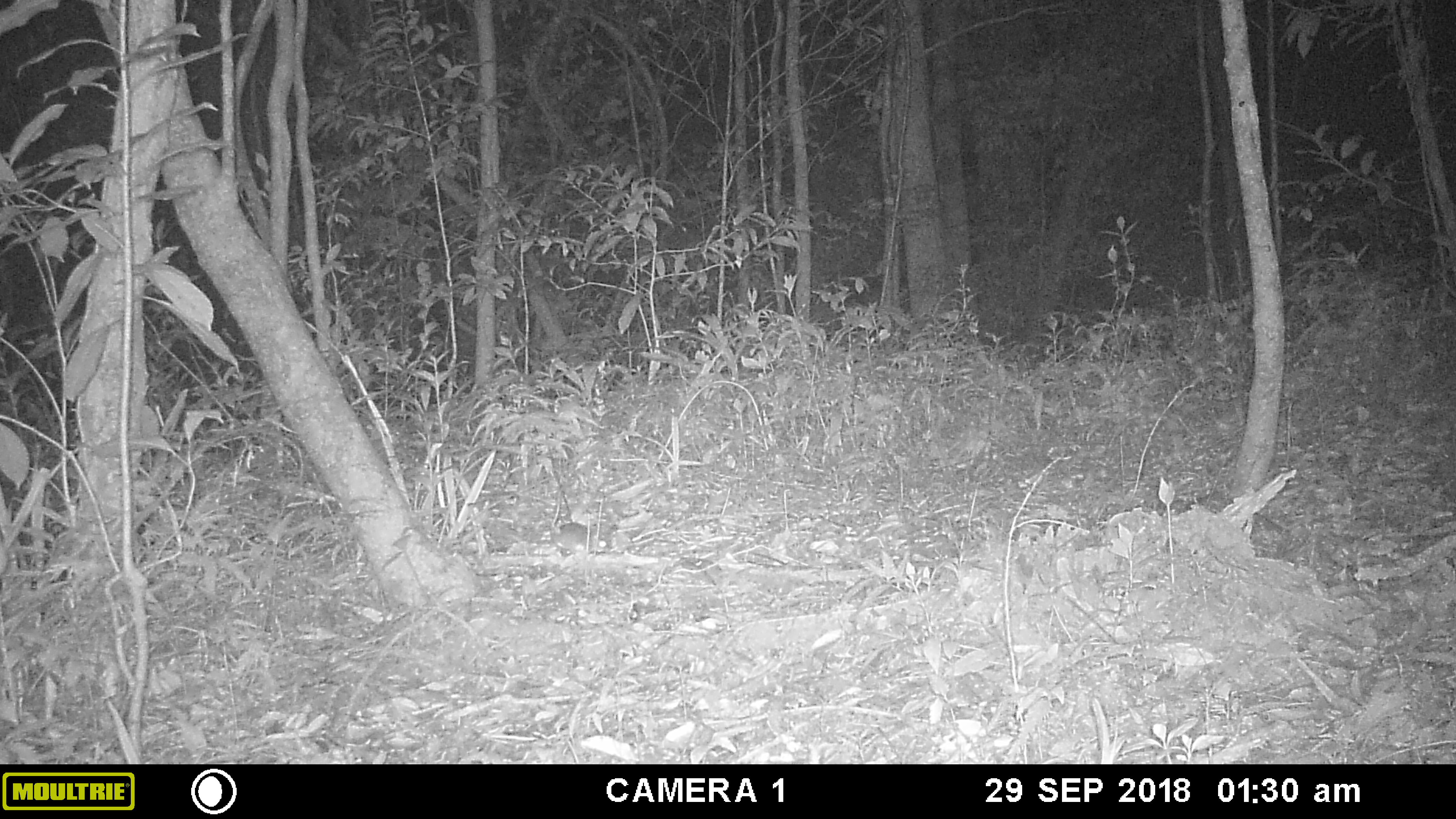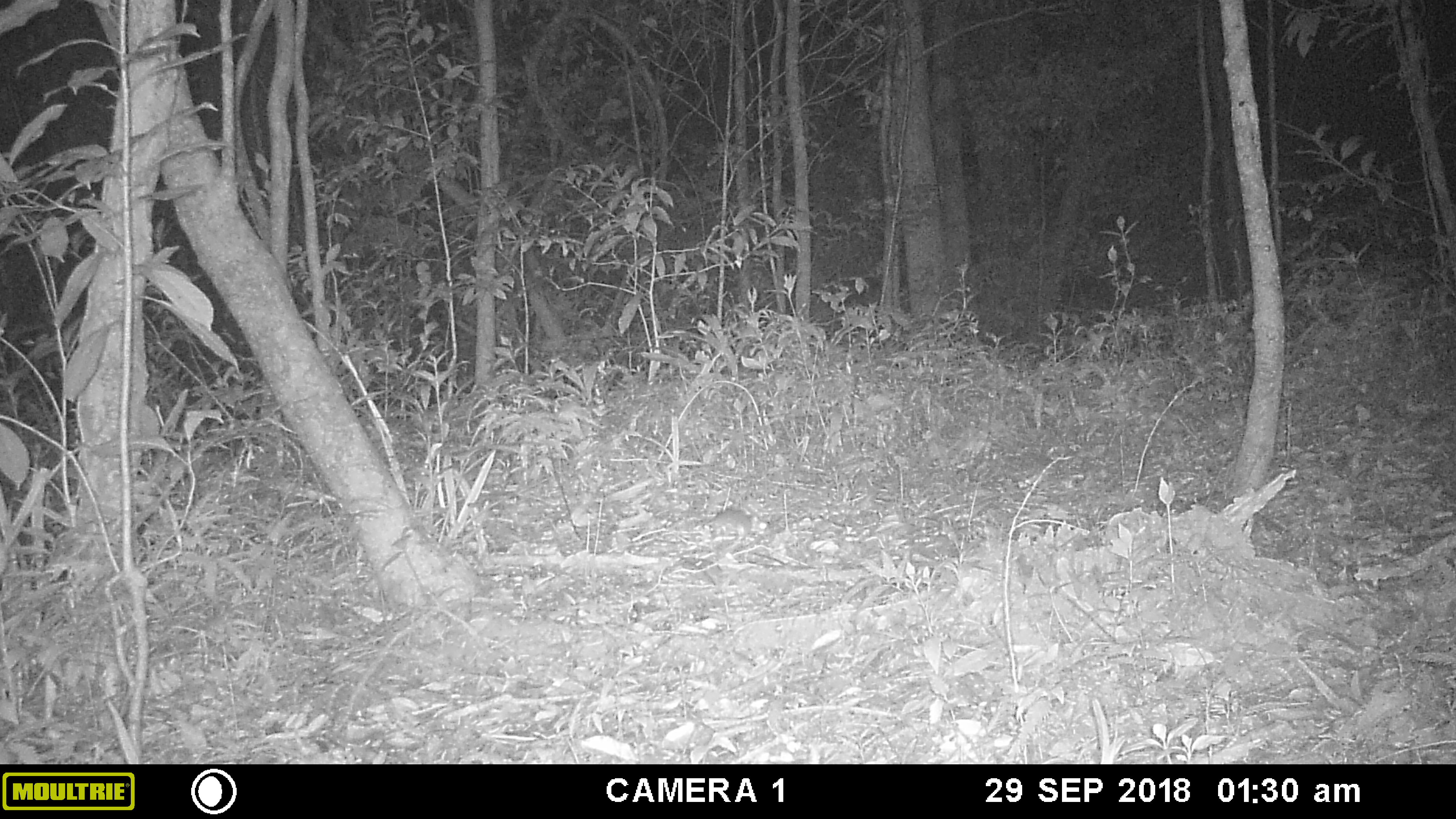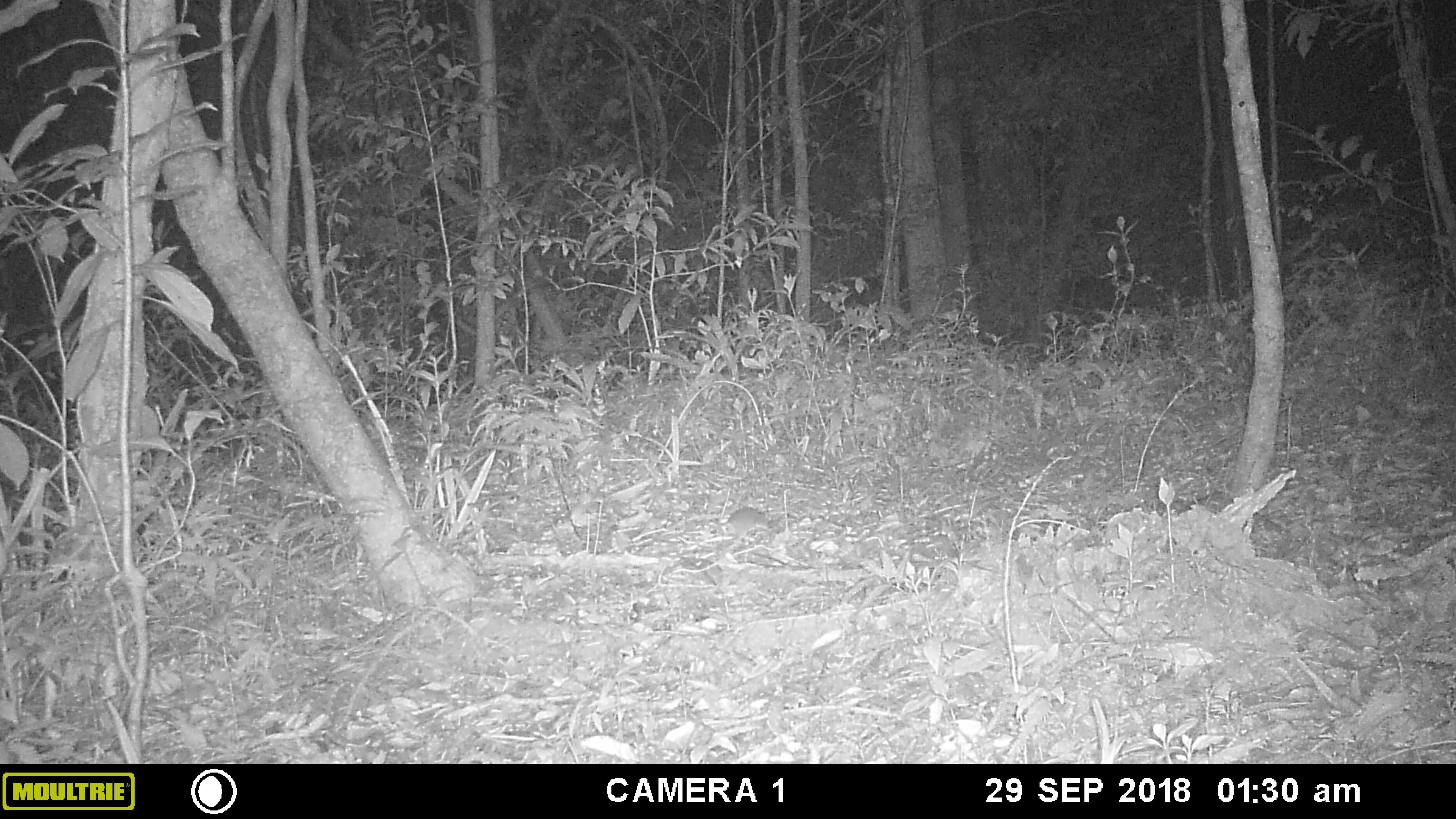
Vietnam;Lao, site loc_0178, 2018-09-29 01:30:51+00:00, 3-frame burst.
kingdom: Animalia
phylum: Chordata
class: Mammalia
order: Rodentia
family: Muridae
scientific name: Muridae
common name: old-world mice and rats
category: unidentified murid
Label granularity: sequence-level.